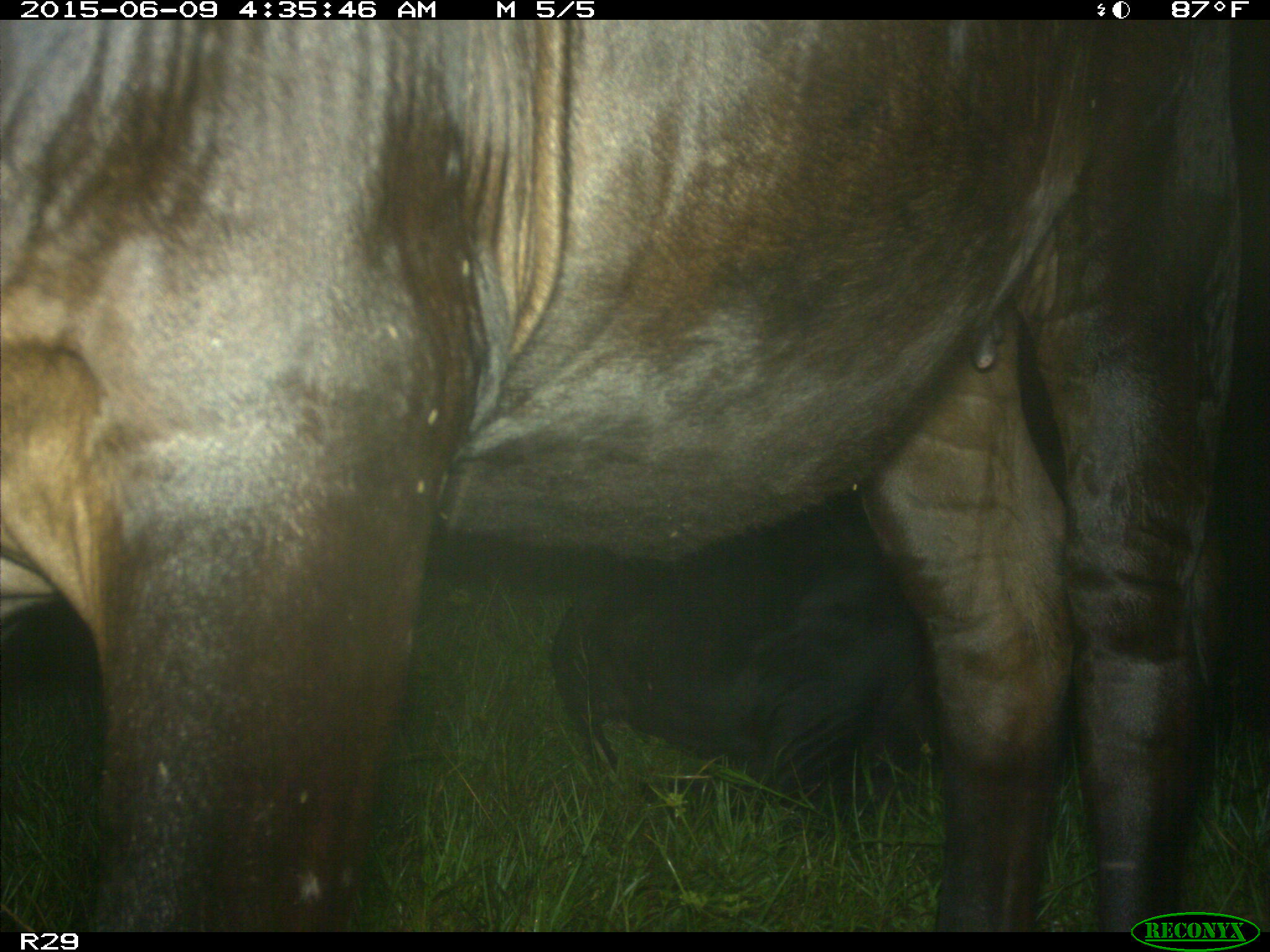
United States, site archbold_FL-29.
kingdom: Animalia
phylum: Chordata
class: Mammalia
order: Artiodactyla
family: Bovidae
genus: Bos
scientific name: Bos taurus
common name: domestic cow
Bos taurus (domestic cow).